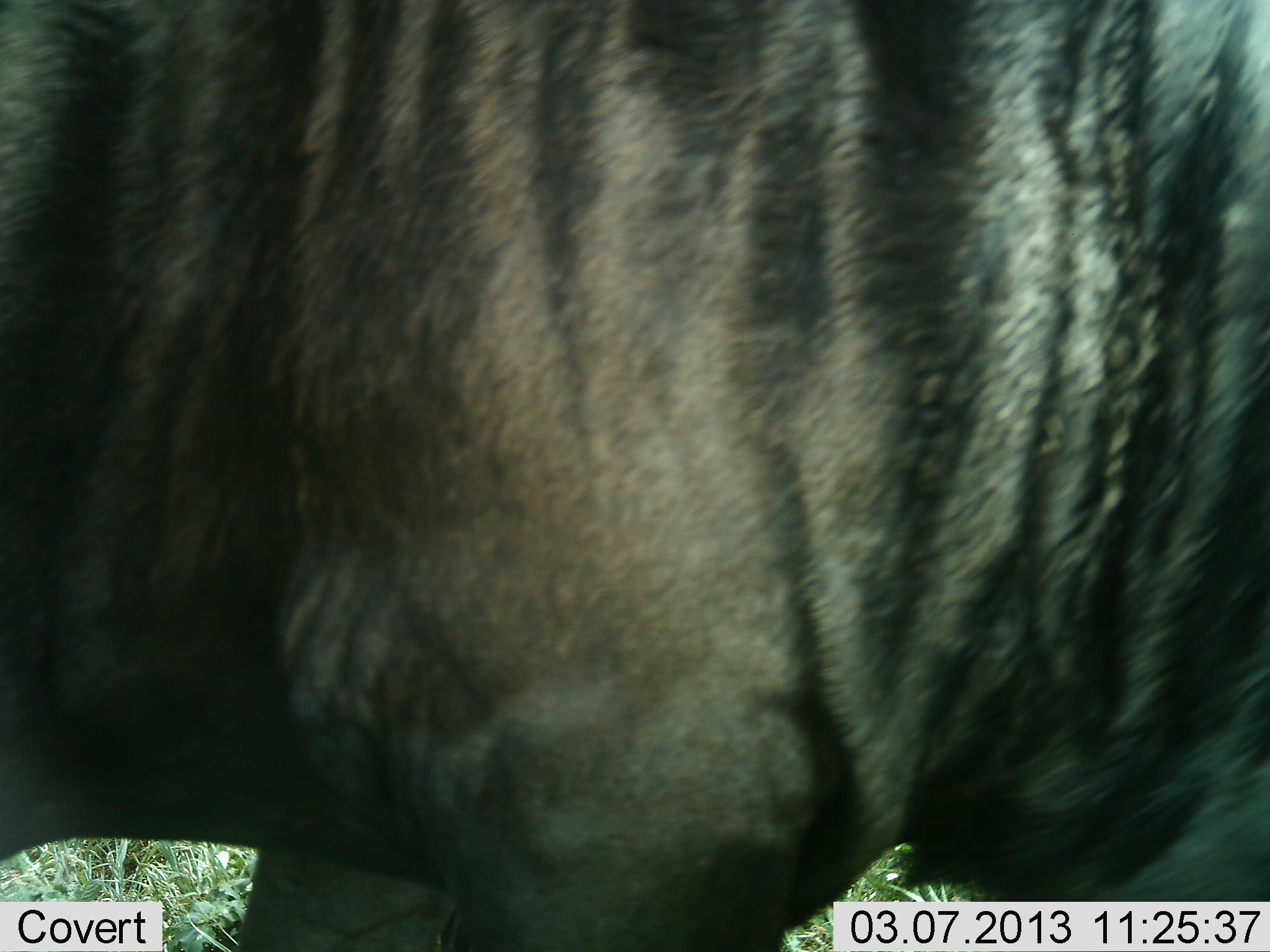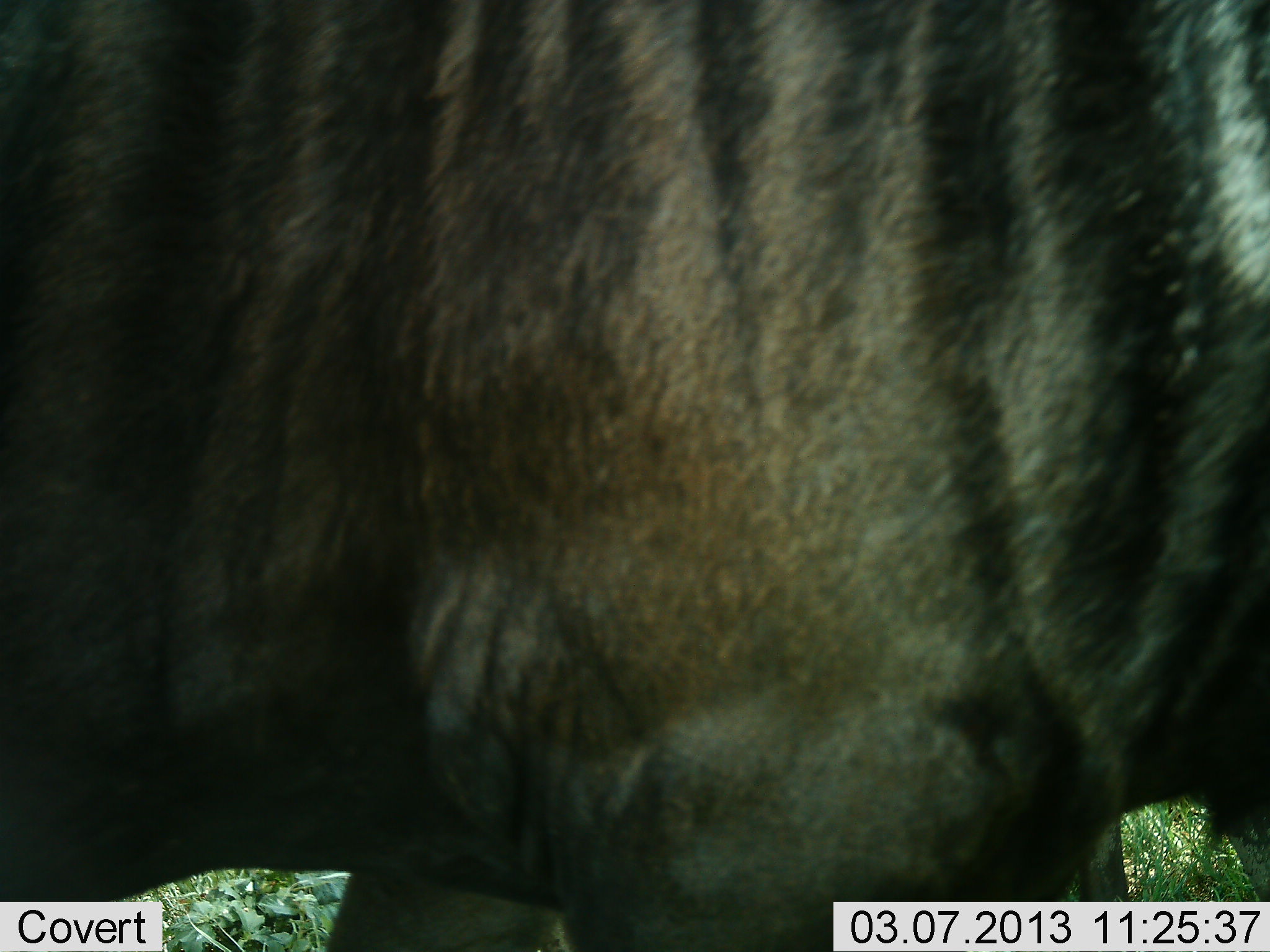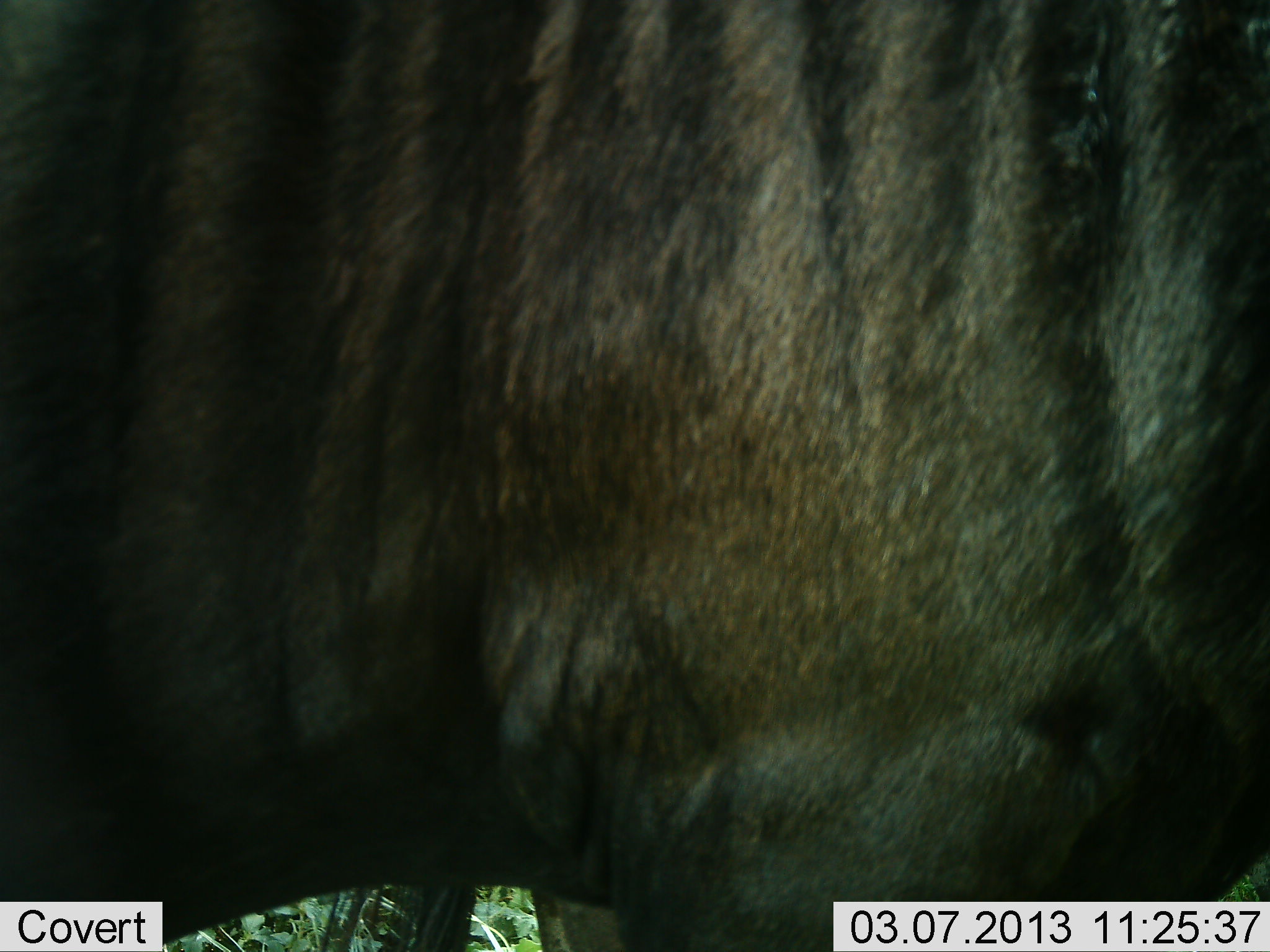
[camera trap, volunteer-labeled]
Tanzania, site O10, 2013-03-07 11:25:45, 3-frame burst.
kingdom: Animalia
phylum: Chordata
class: Mammalia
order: Artiodactyla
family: Bovidae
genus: Connochaetes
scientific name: Connochaetes taurinus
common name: blue wildebeest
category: wildebeest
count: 1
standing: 82%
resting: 0%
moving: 18%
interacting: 0%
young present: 0%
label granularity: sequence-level